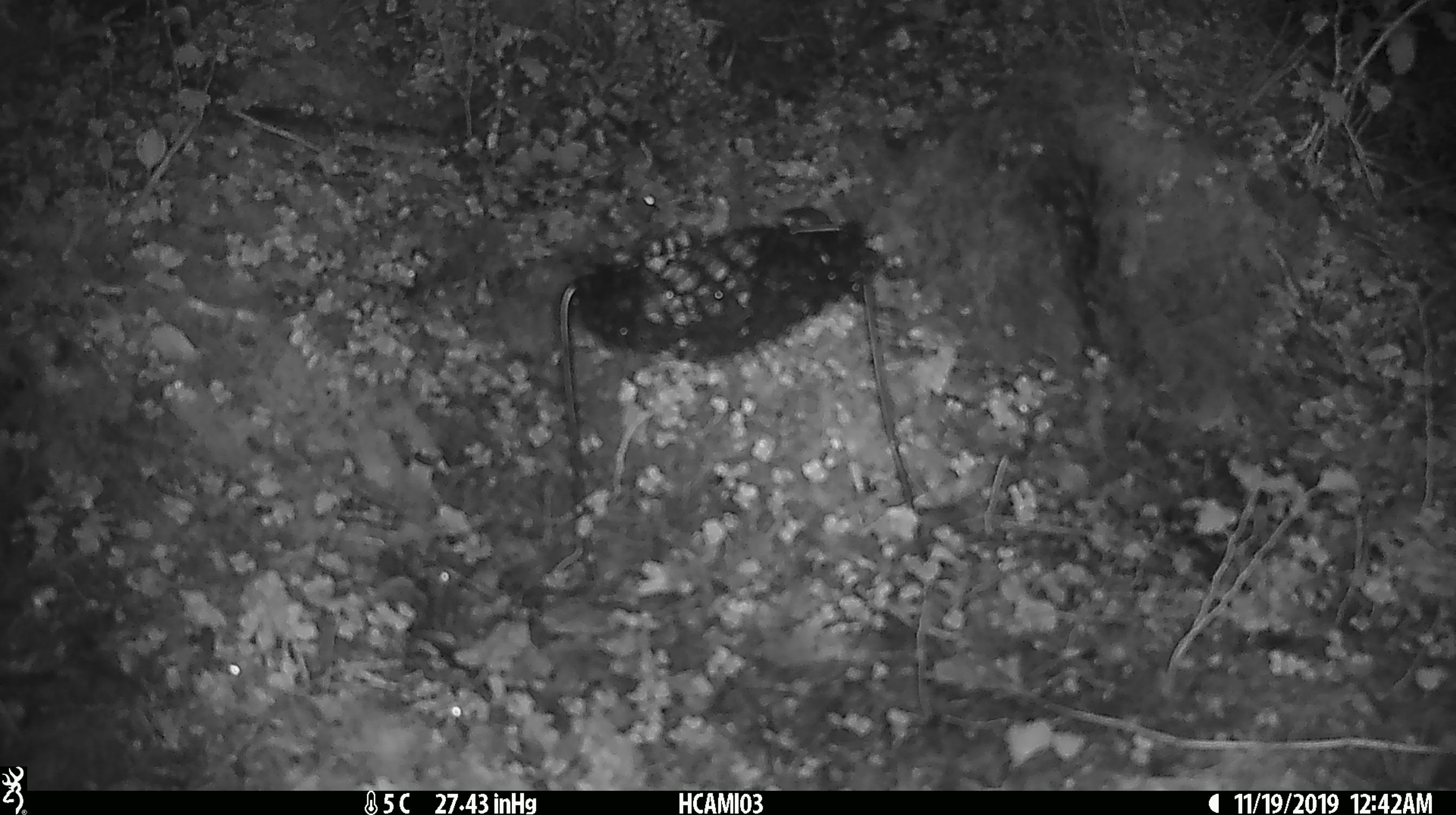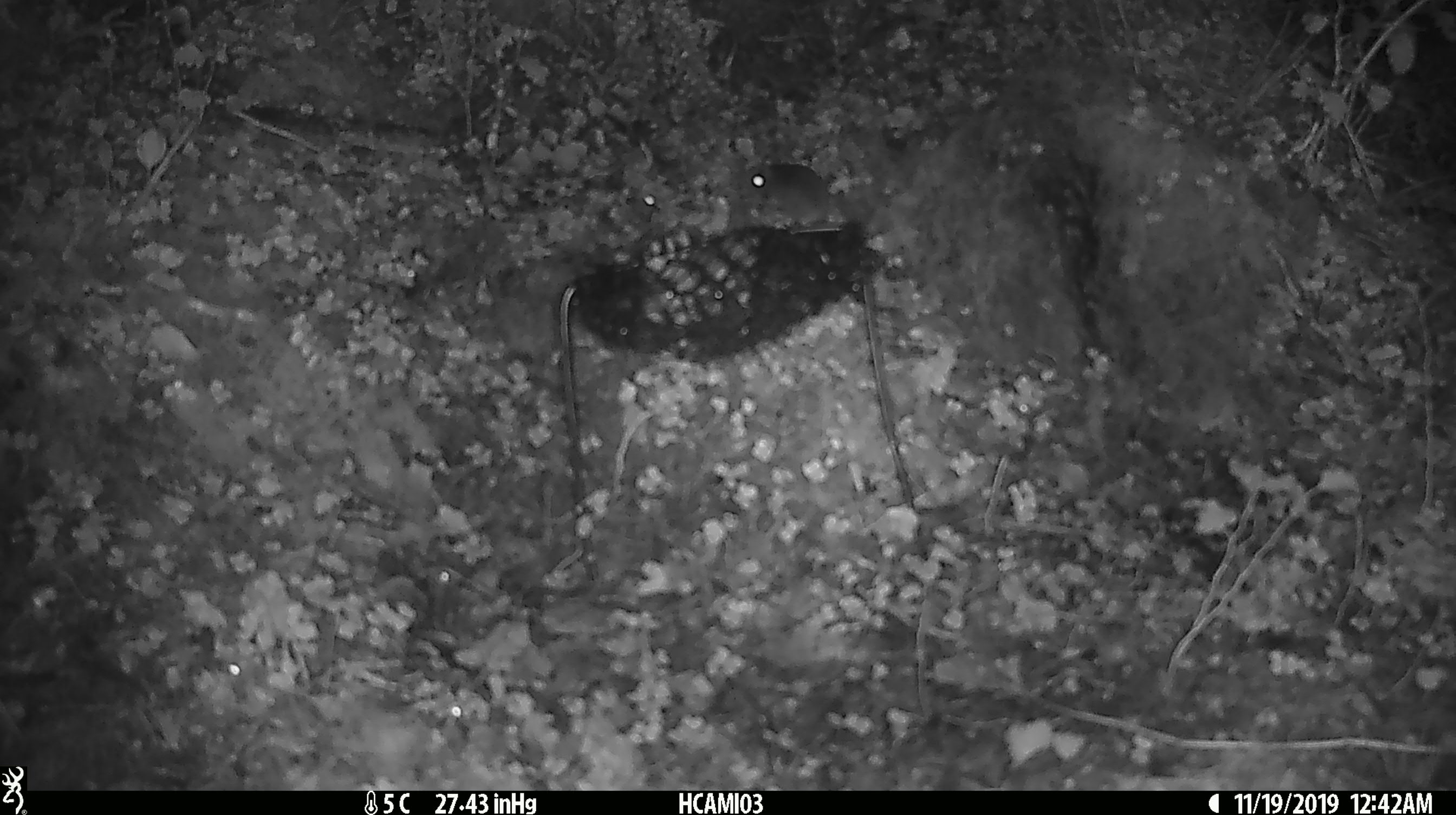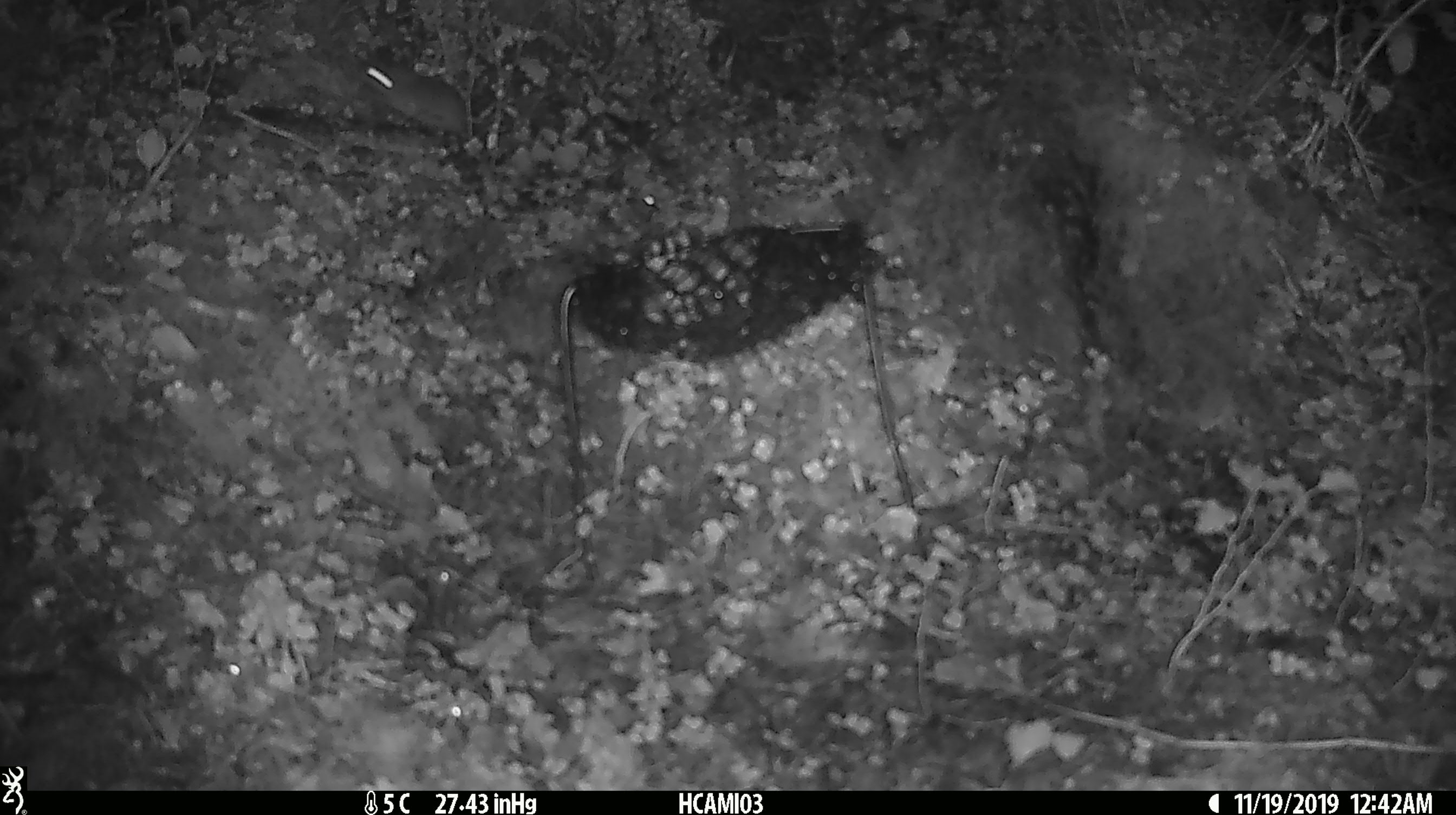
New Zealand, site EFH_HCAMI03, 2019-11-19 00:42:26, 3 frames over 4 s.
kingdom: Animalia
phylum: Chordata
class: Mammalia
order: Rodentia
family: Muridae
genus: Mus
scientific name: Mus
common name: mouse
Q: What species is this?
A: Mouse (Mus).